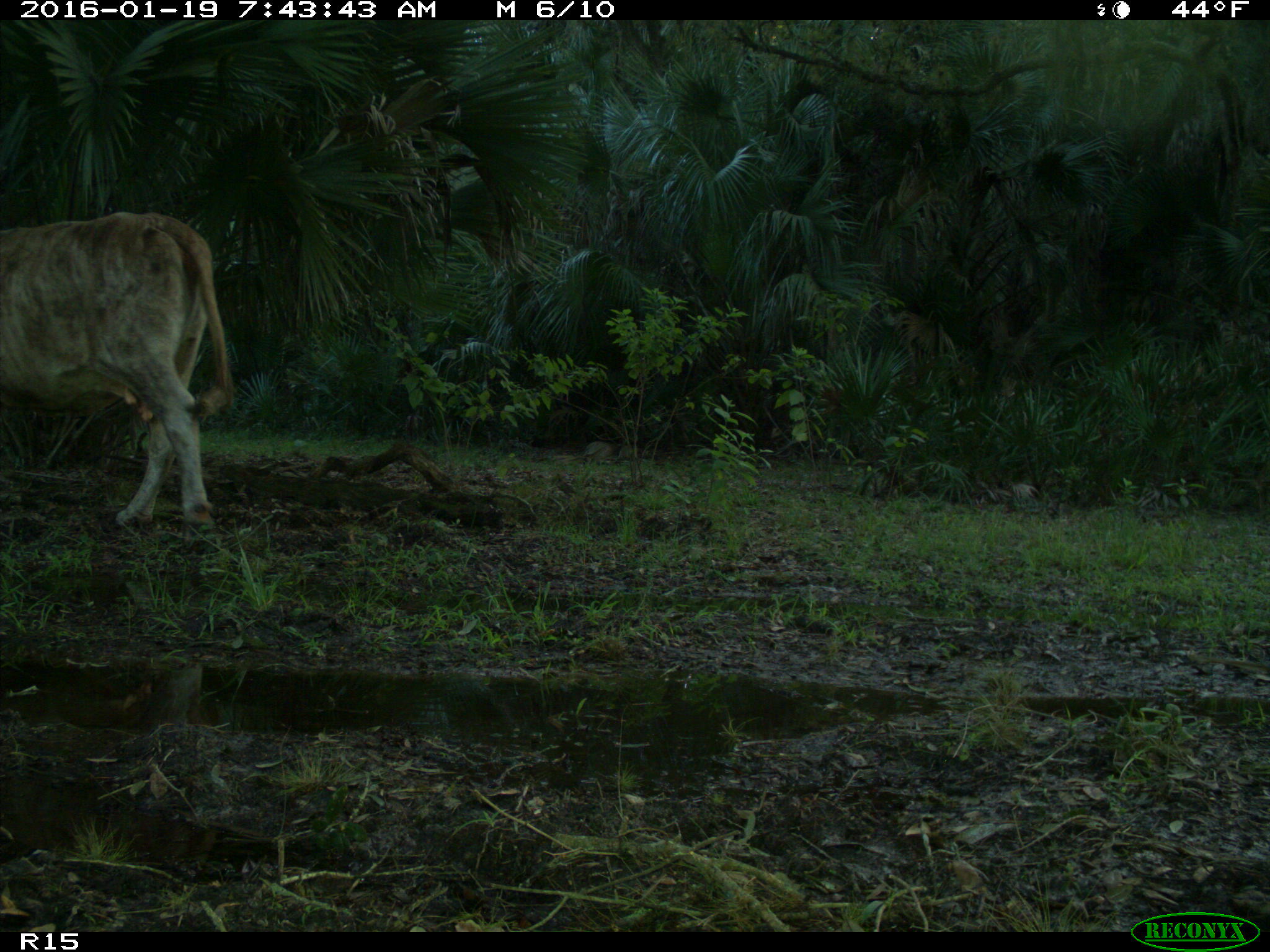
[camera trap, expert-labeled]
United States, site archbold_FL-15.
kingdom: Animalia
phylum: Chordata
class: Mammalia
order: Artiodactyla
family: Bovidae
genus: Bos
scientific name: Bos taurus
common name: domestic cow